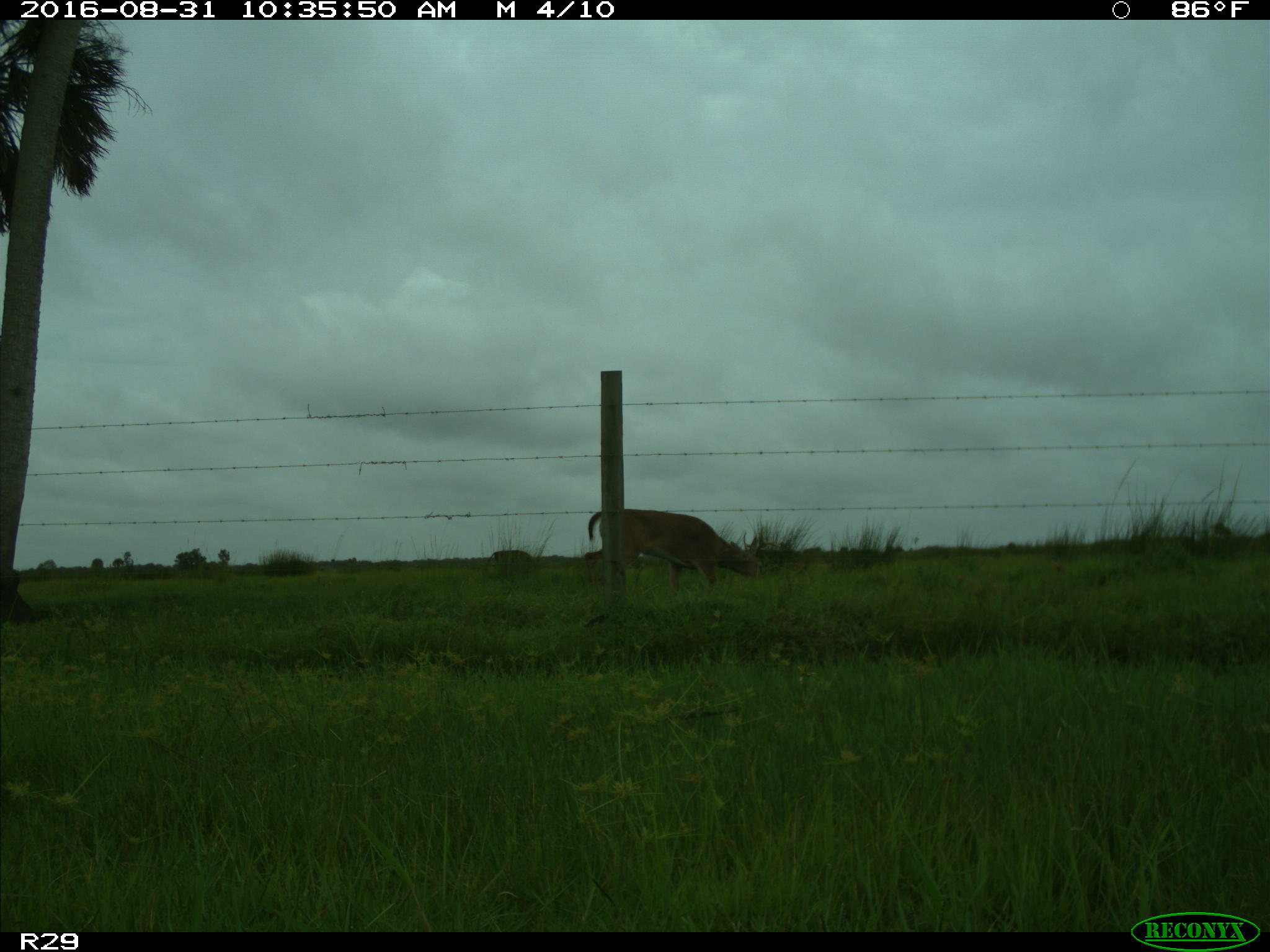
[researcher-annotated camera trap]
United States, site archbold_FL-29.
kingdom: Animalia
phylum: Chordata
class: Mammalia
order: Artiodactyla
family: Cervidae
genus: Odocoileus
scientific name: Odocoileus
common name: deer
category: unidentified deer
Unidentified deer (deer) (Odocoileus).